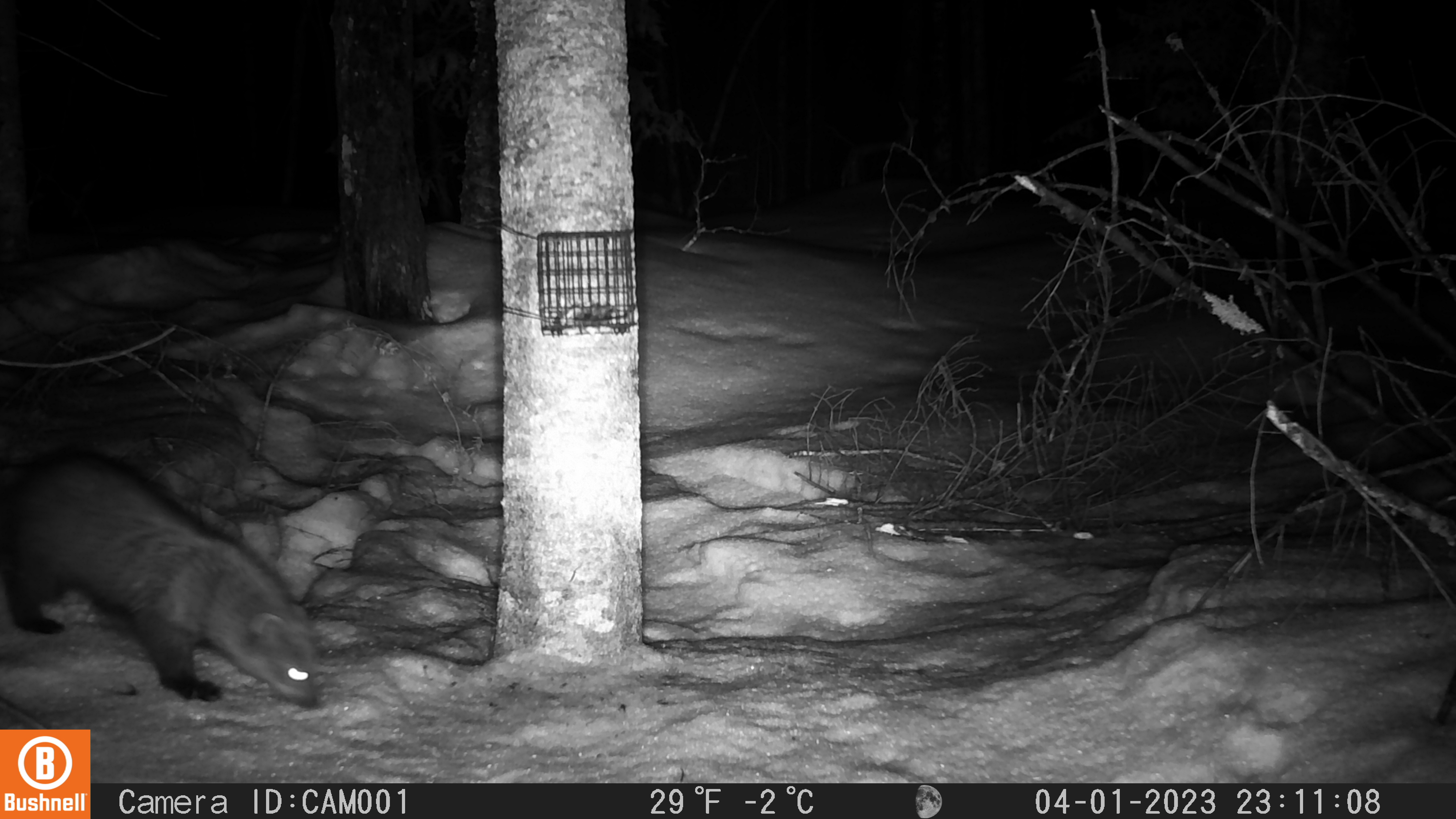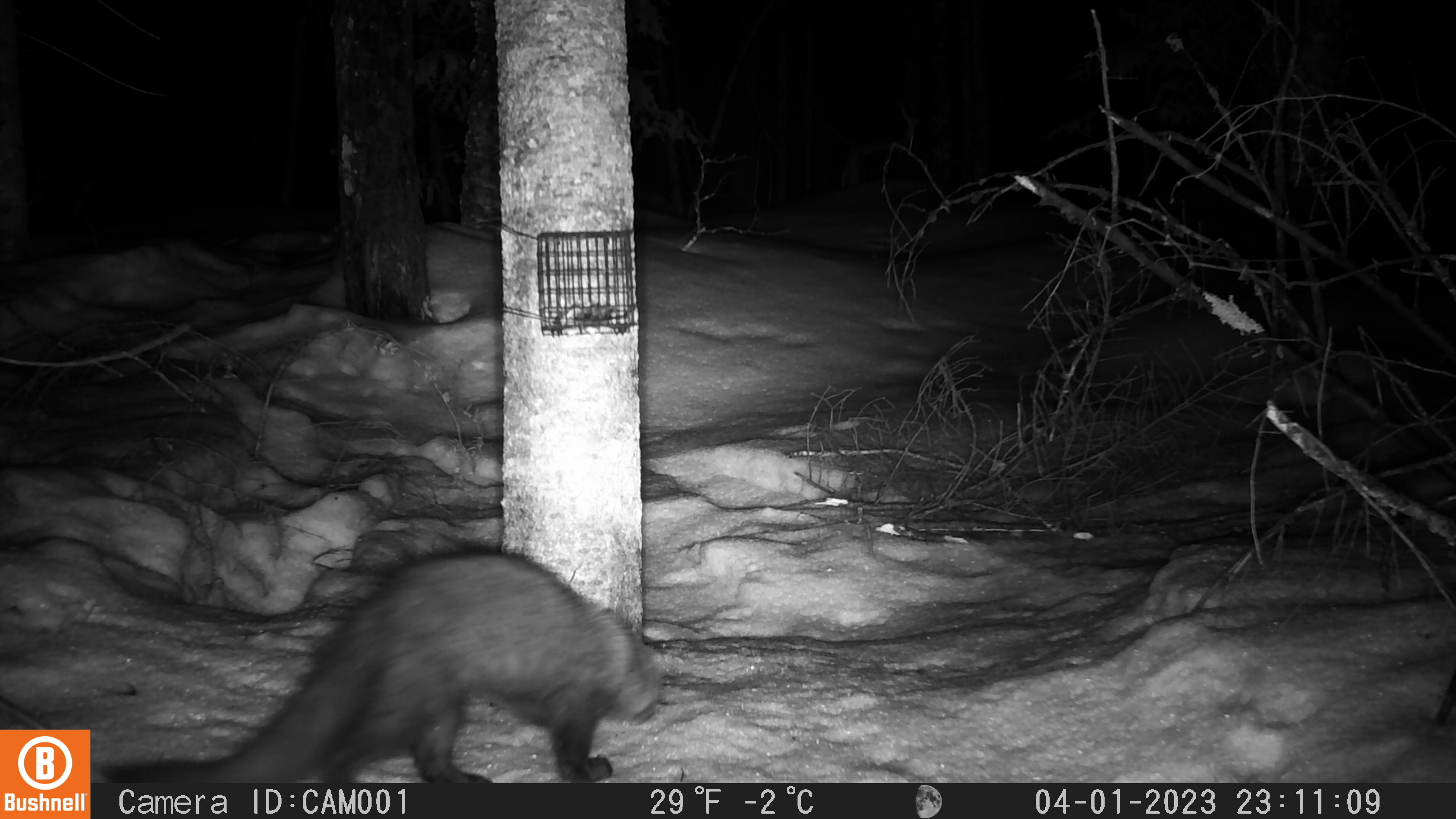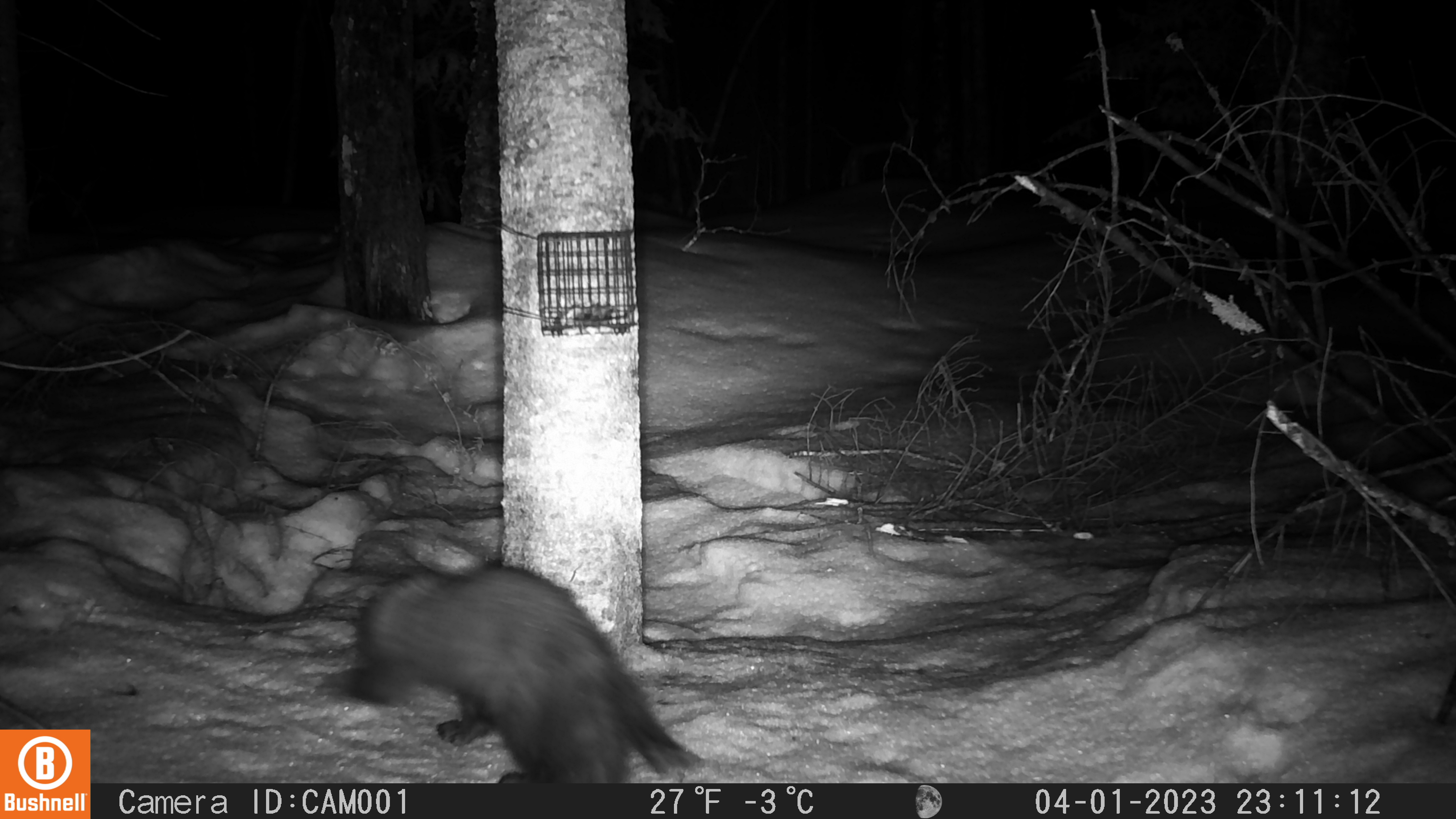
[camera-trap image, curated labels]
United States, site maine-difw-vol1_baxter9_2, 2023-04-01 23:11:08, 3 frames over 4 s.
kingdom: Animalia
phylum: Chordata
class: Mammalia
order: Carnivora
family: Mustelidae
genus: Pekania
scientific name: Pekania pennanti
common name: fisher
Fisher (Pekania pennanti).